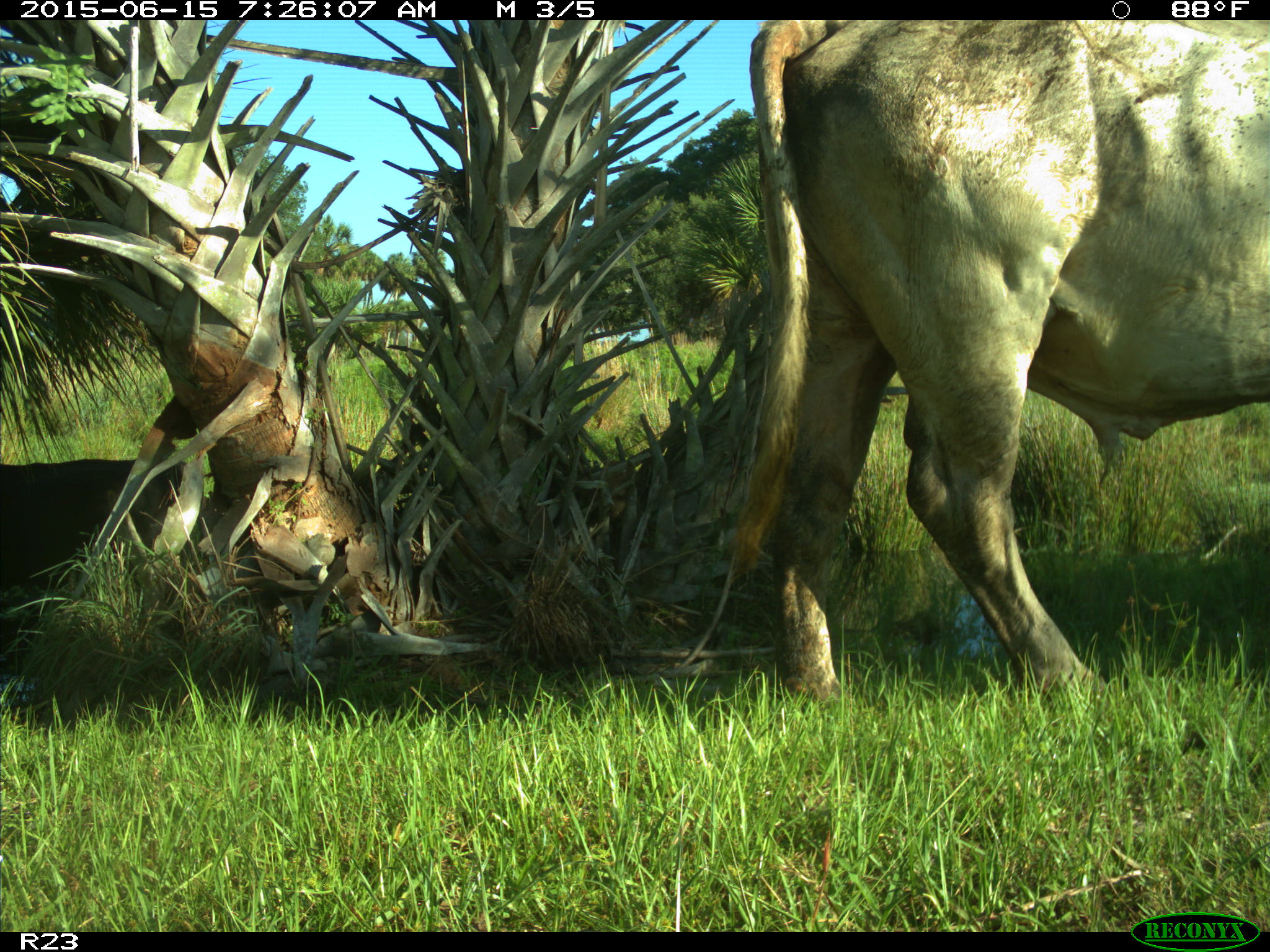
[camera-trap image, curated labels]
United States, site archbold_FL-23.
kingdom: Animalia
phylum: Chordata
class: Mammalia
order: Artiodactyla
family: Bovidae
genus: Bos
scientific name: Bos taurus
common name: domestic cow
Bos taurus (domestic cow).